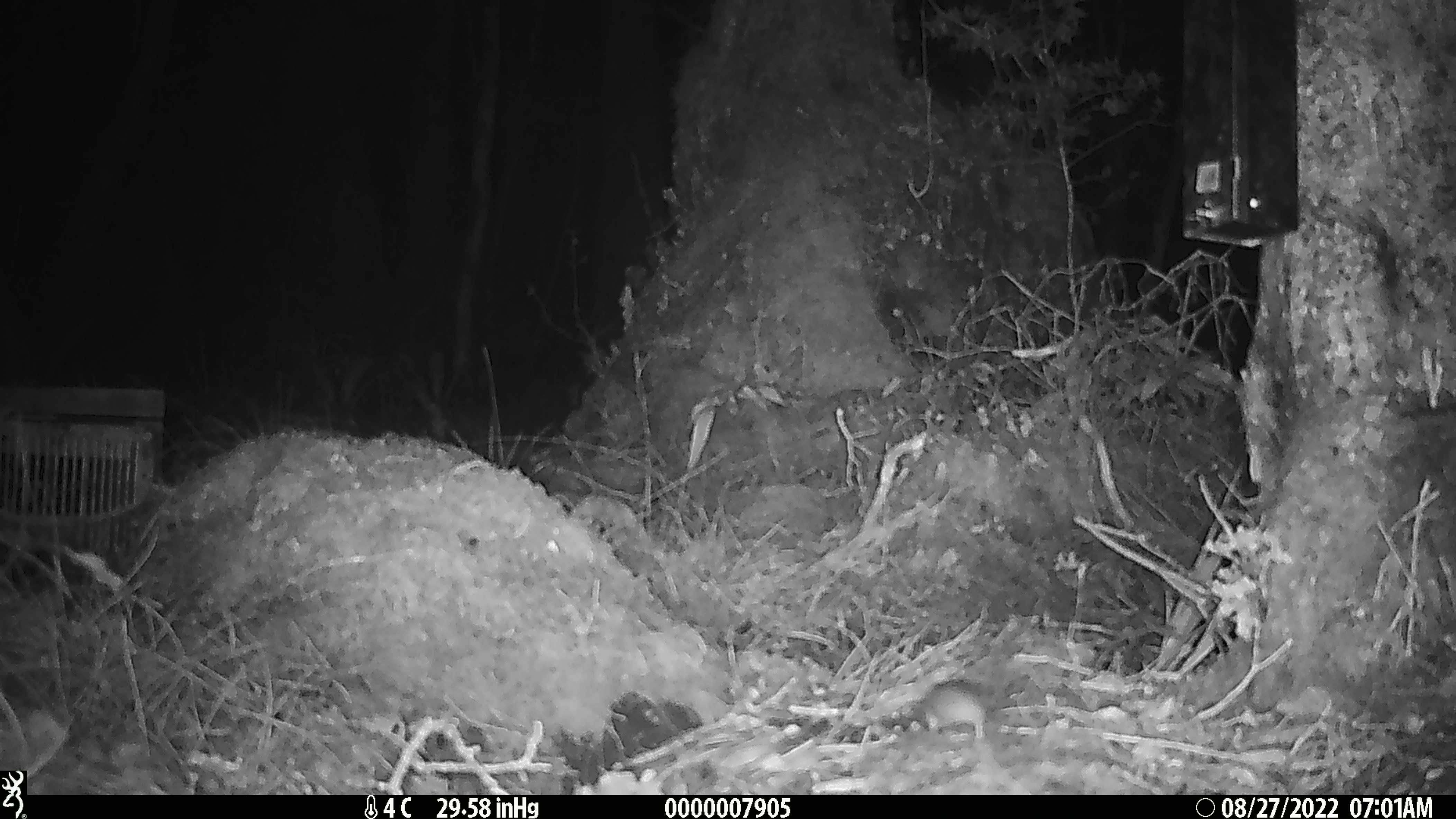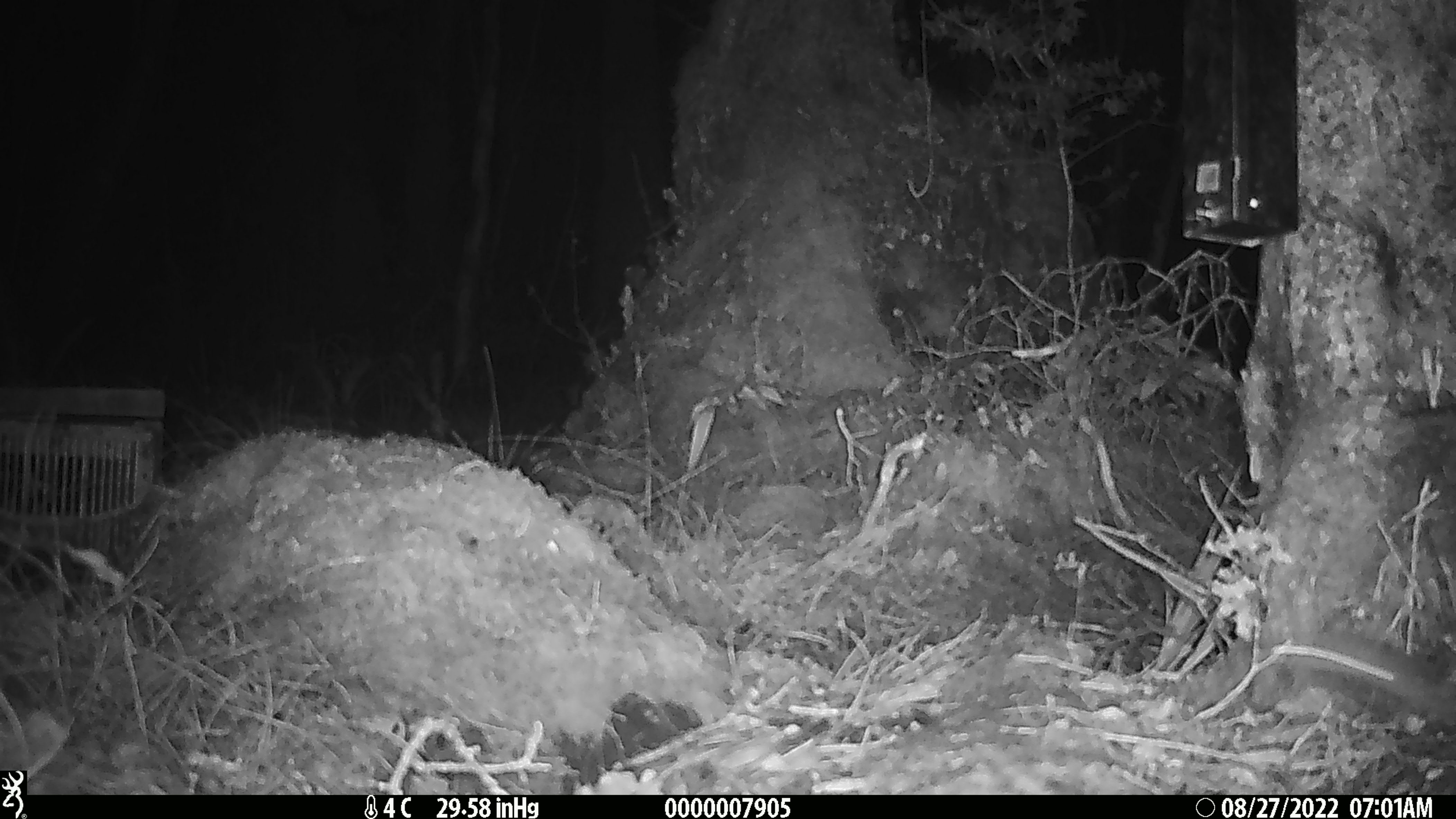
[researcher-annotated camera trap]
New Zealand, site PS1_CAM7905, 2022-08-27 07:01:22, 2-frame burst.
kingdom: Animalia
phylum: Chordata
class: Mammalia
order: Rodentia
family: Muridae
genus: Mus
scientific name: Mus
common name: mouse